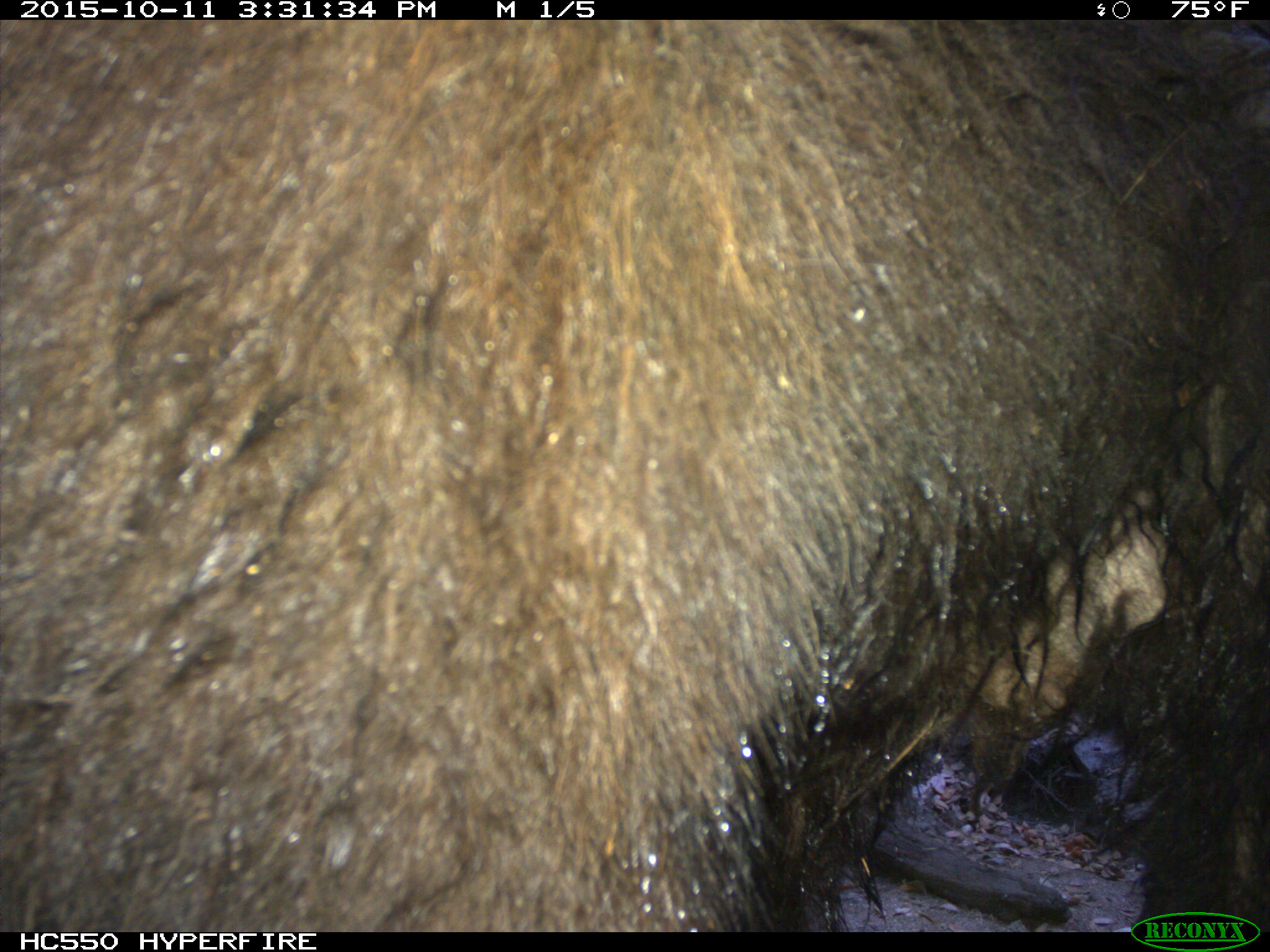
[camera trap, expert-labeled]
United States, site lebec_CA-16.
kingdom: Animalia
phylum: Chordata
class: Mammalia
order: Carnivora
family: Ursidae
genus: Ursus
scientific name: Ursus americanus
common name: american black bear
Ursus americanus (american black bear).